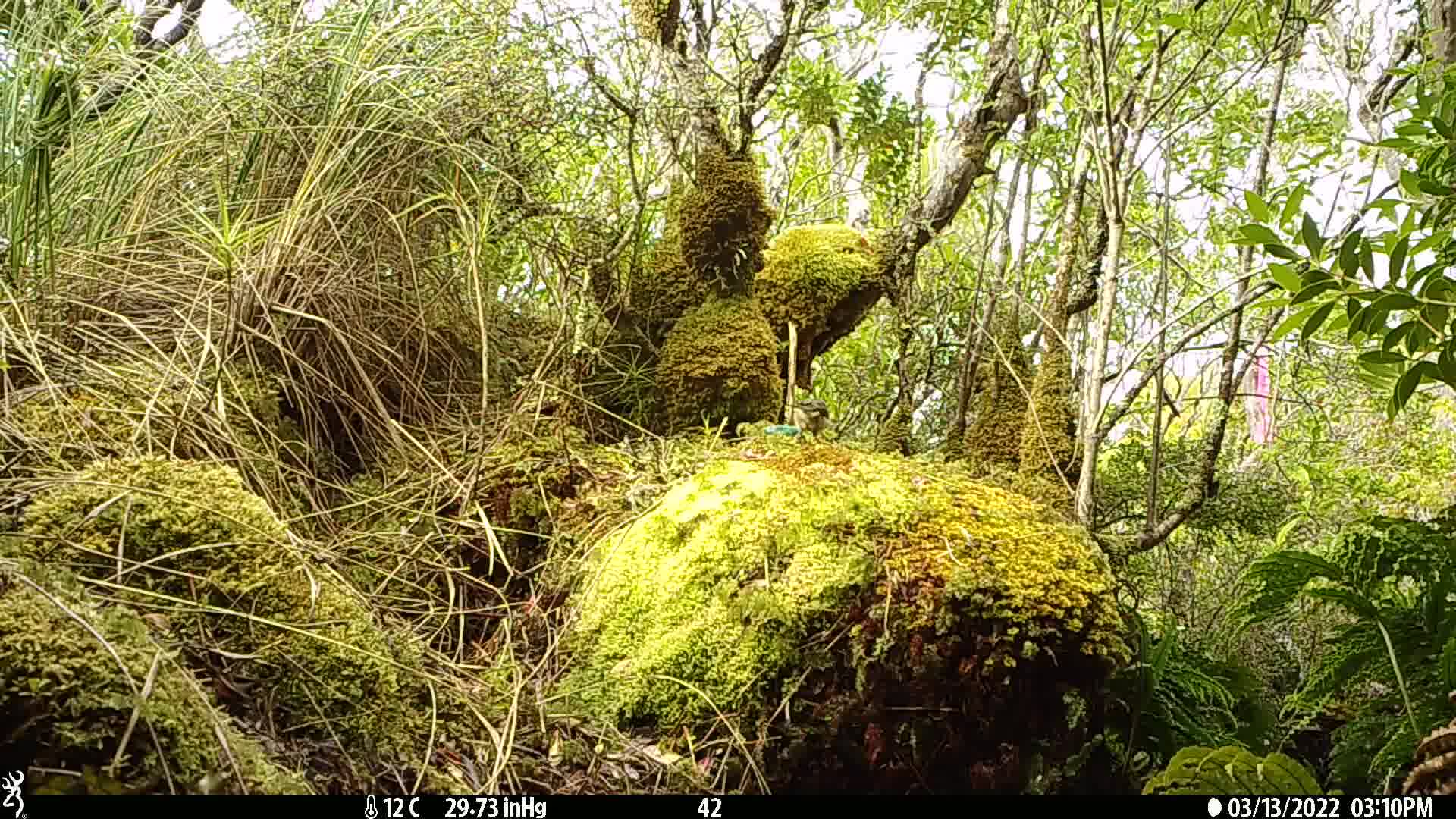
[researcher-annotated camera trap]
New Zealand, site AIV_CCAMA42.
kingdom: Animalia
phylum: Chordata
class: Aves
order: Passeriformes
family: Turdidae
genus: Turdus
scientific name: Turdus merula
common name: eurasian blackbird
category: blackbird